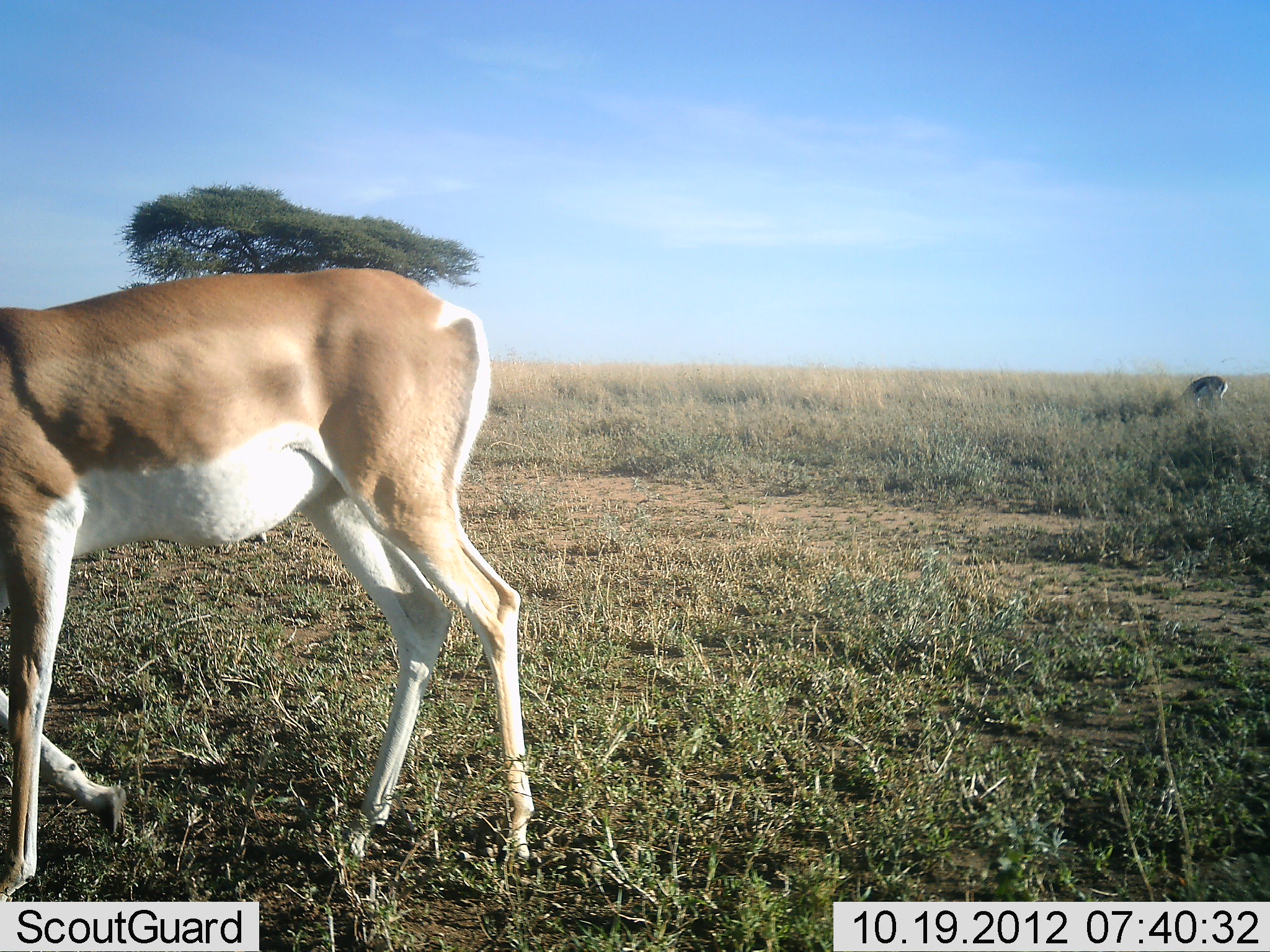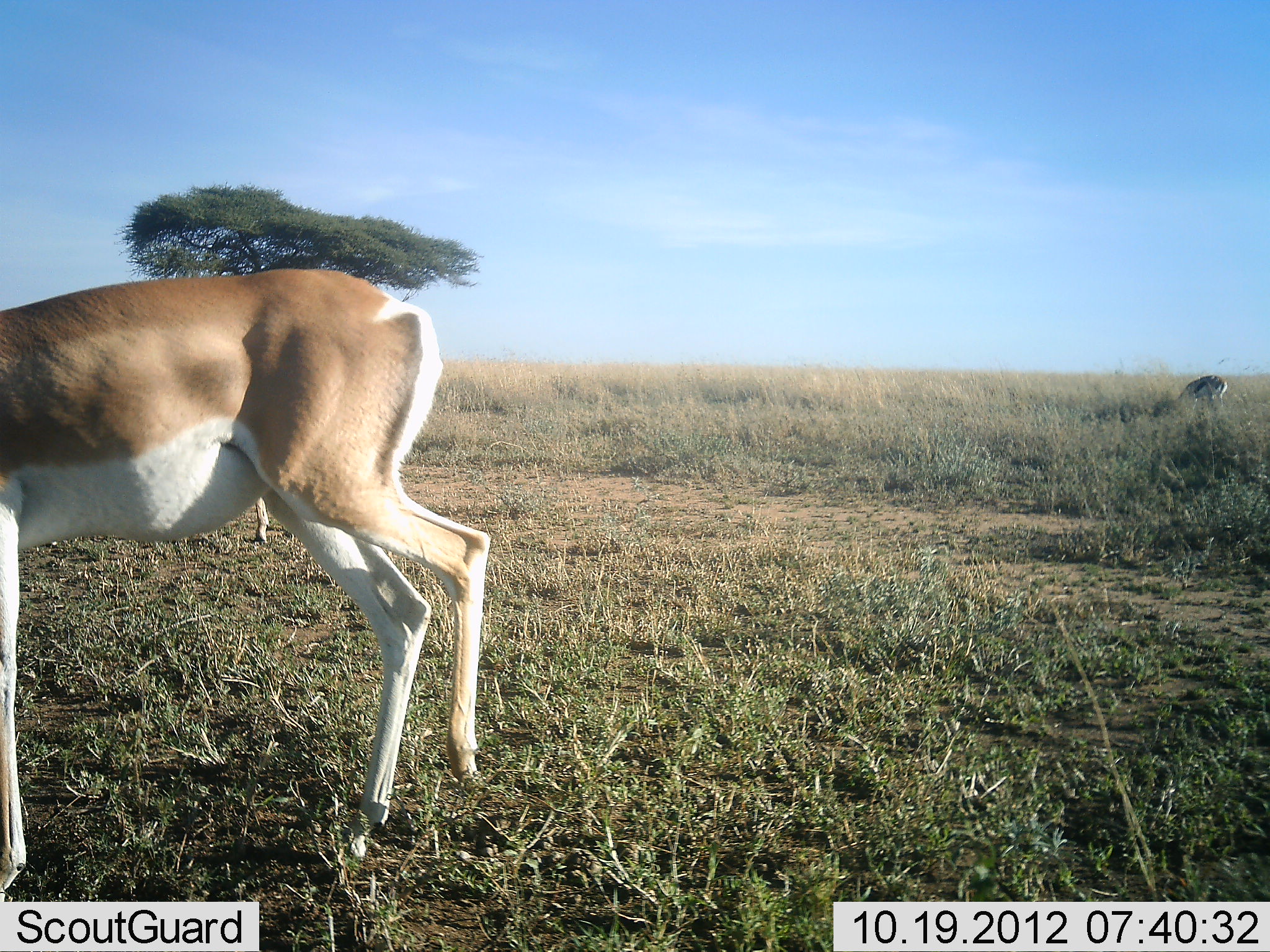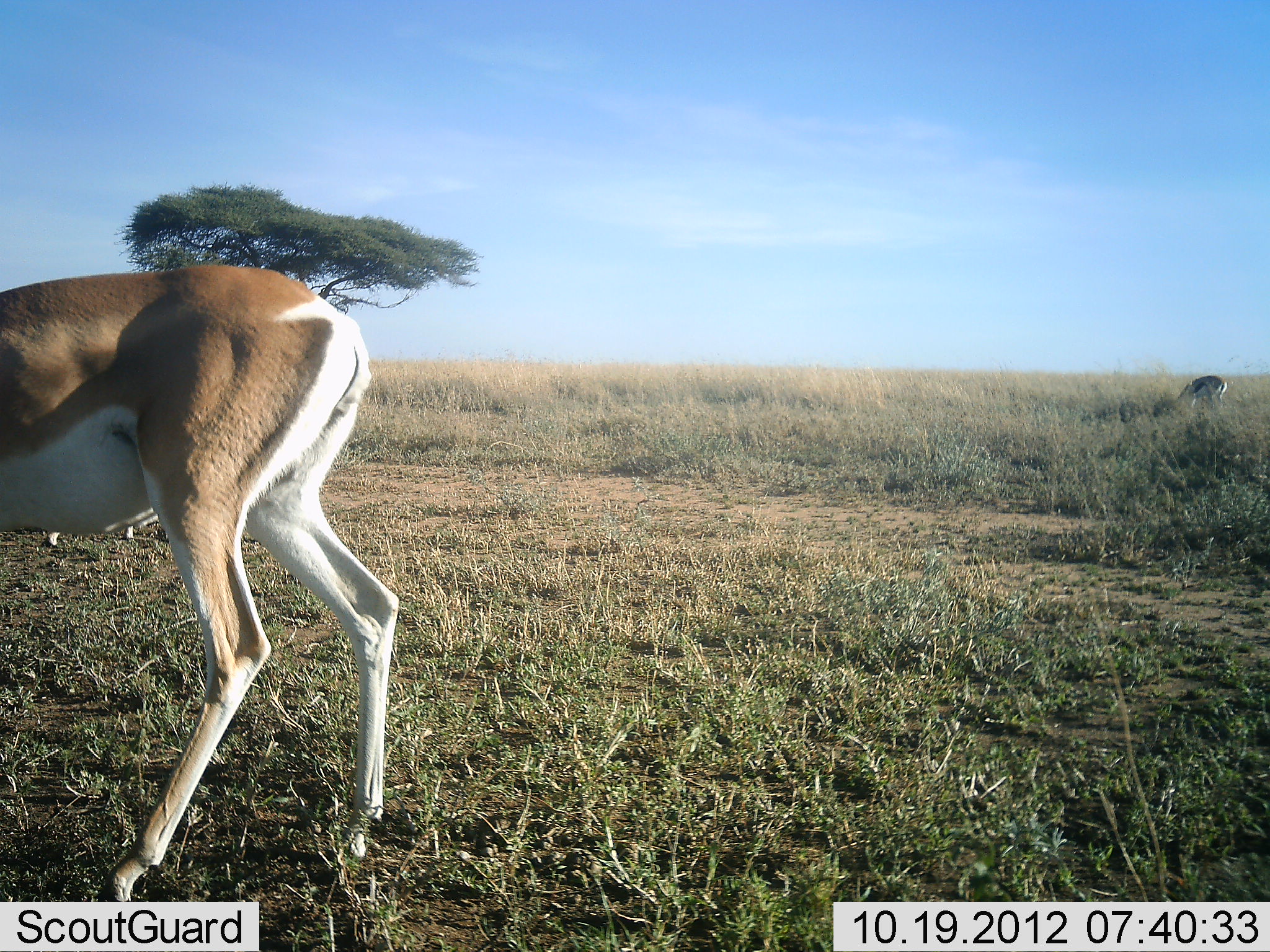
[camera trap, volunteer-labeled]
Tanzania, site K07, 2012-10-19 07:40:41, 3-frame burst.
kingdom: Animalia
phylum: Chordata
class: Mammalia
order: Artiodactyla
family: Bovidae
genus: Nanger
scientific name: Nanger granti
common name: grant's gazelle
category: gazellegrants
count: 2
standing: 35%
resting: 0%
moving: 82%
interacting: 0%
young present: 0%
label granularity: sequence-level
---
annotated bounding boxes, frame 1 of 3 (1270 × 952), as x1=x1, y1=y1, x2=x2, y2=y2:
animal: x1=0, y1=268, x2=533, y2=903; x1=1181, y1=376, x2=1228, y2=408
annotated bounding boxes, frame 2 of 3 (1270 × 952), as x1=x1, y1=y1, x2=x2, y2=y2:
animal: x1=1, y1=268, x2=492, y2=892; x1=1178, y1=376, x2=1227, y2=407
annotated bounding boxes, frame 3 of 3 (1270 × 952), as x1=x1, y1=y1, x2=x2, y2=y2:
animal: x1=0, y1=266, x2=399, y2=901; x1=1179, y1=375, x2=1227, y2=409